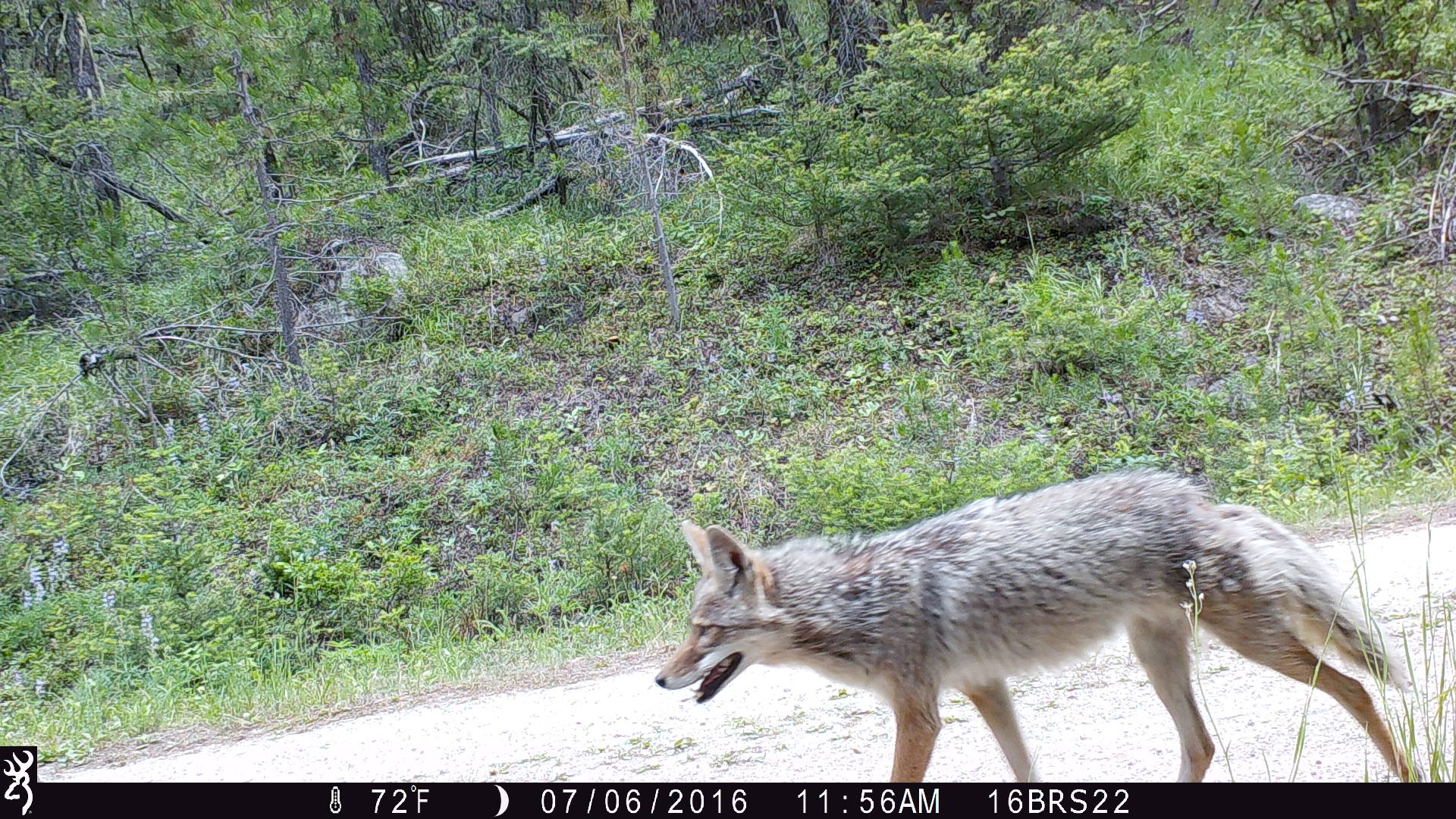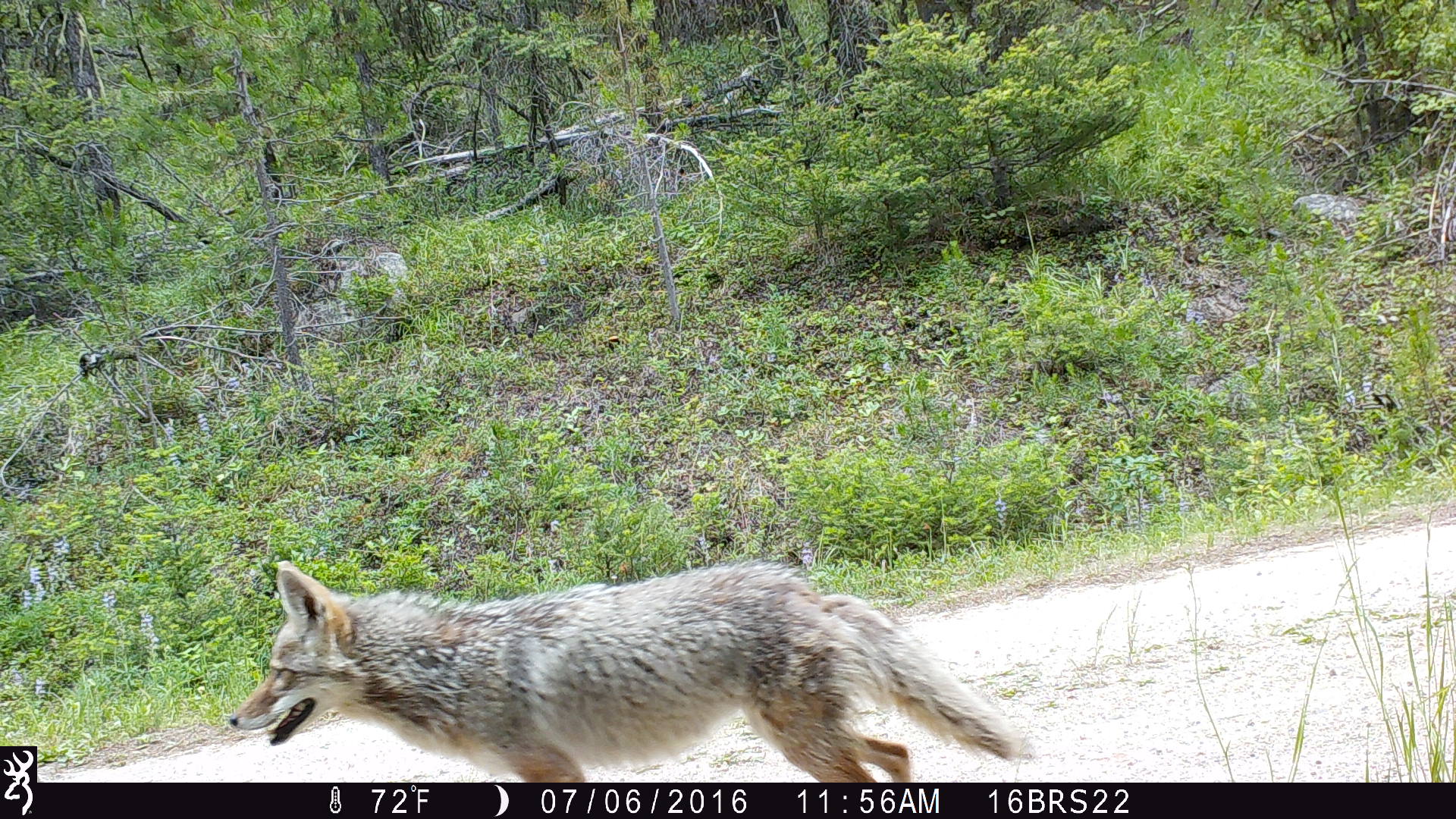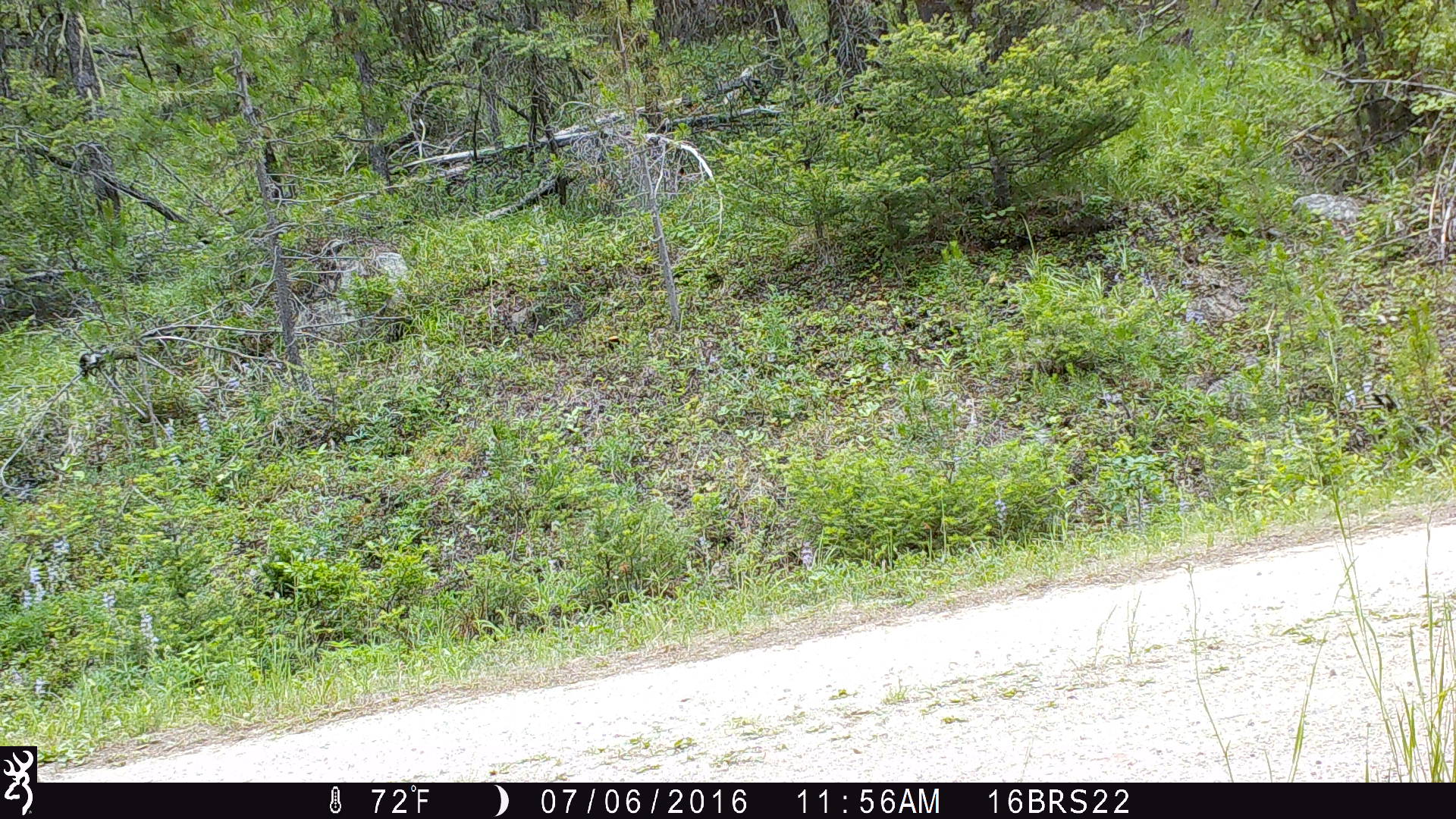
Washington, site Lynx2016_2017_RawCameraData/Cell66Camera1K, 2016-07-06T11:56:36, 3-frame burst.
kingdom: Animalia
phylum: Chordata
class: Mammalia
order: Carnivora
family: Canidae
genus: Canis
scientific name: Canis latrans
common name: coyote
Canis latrans (coyote). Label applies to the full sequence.